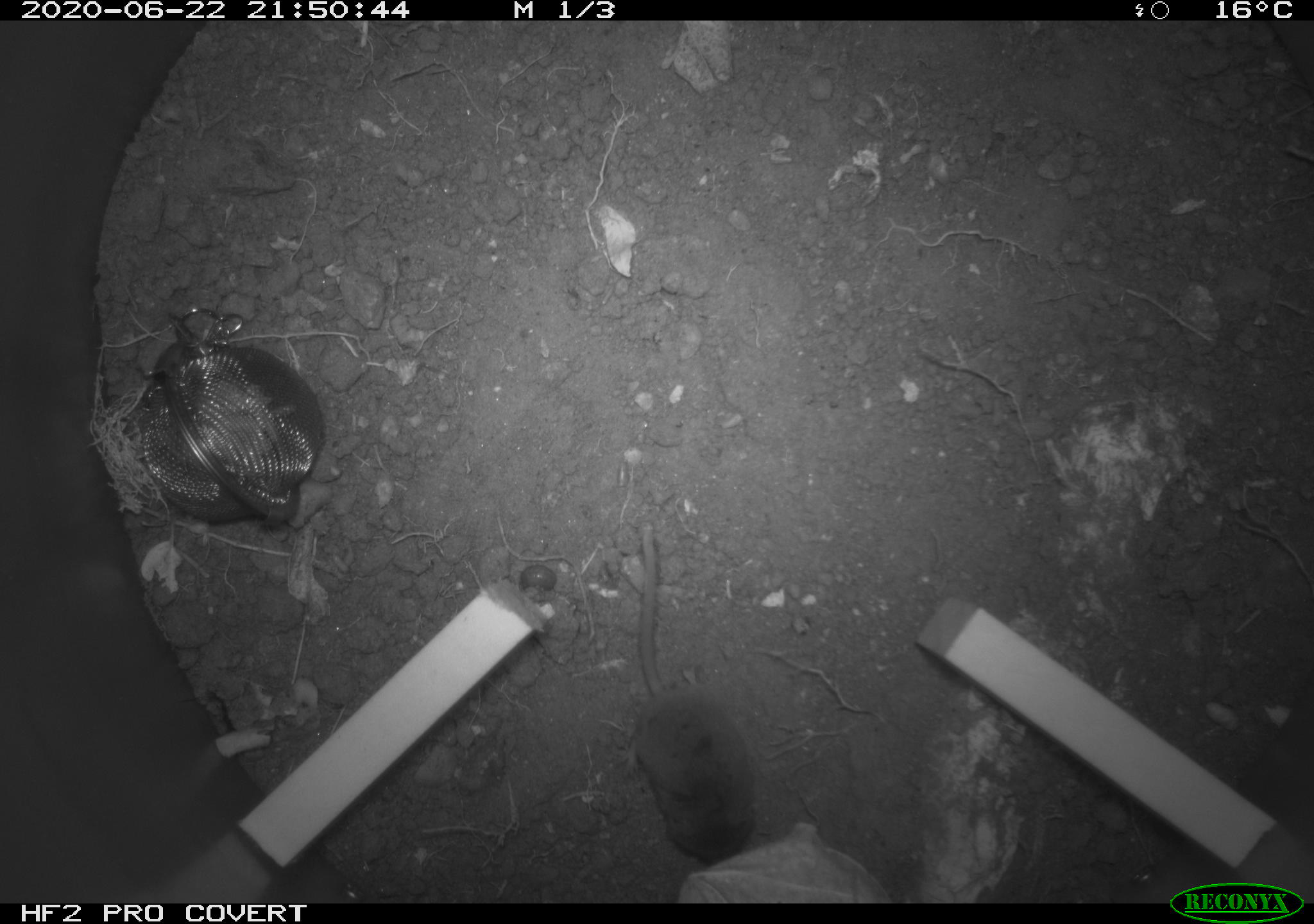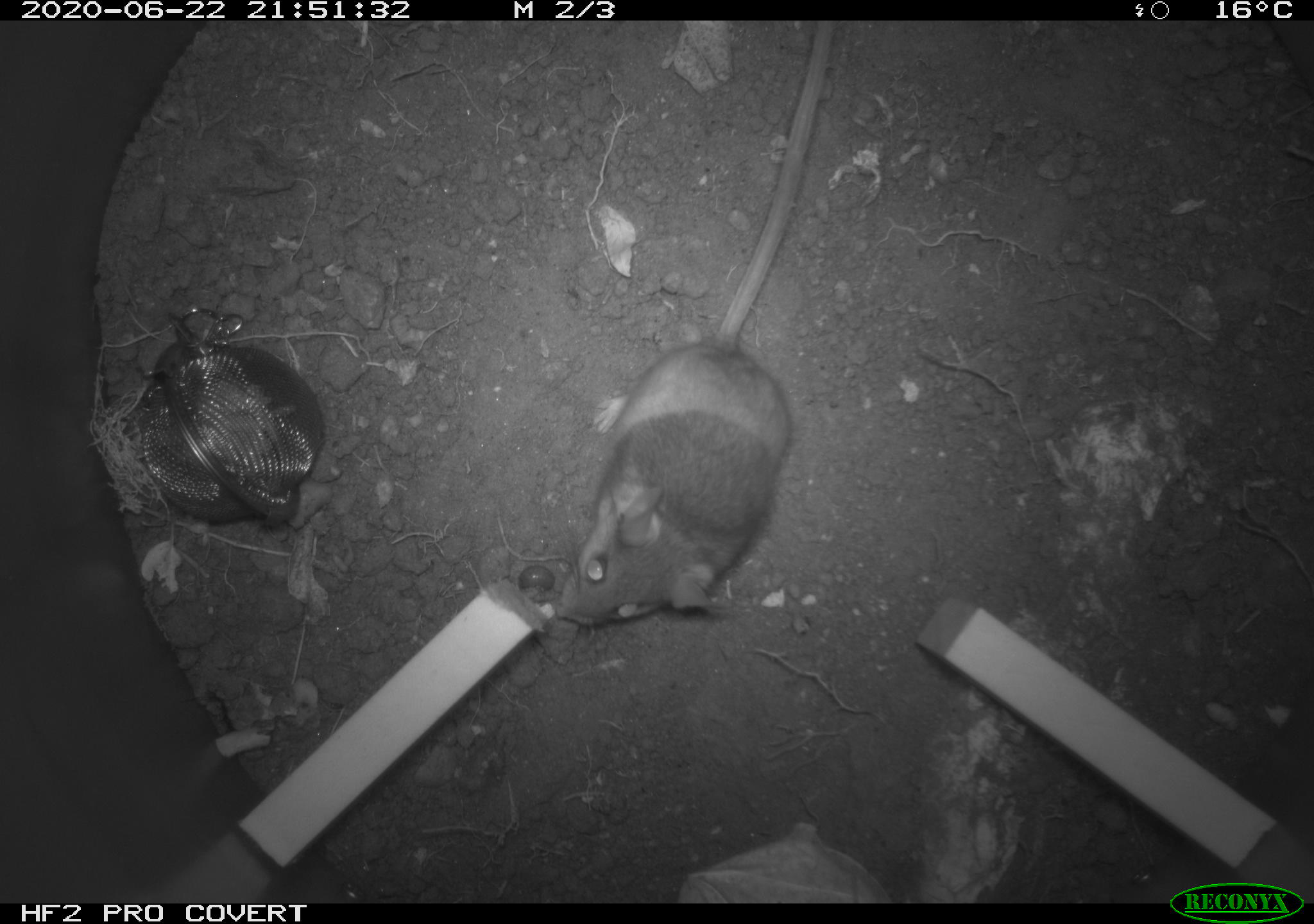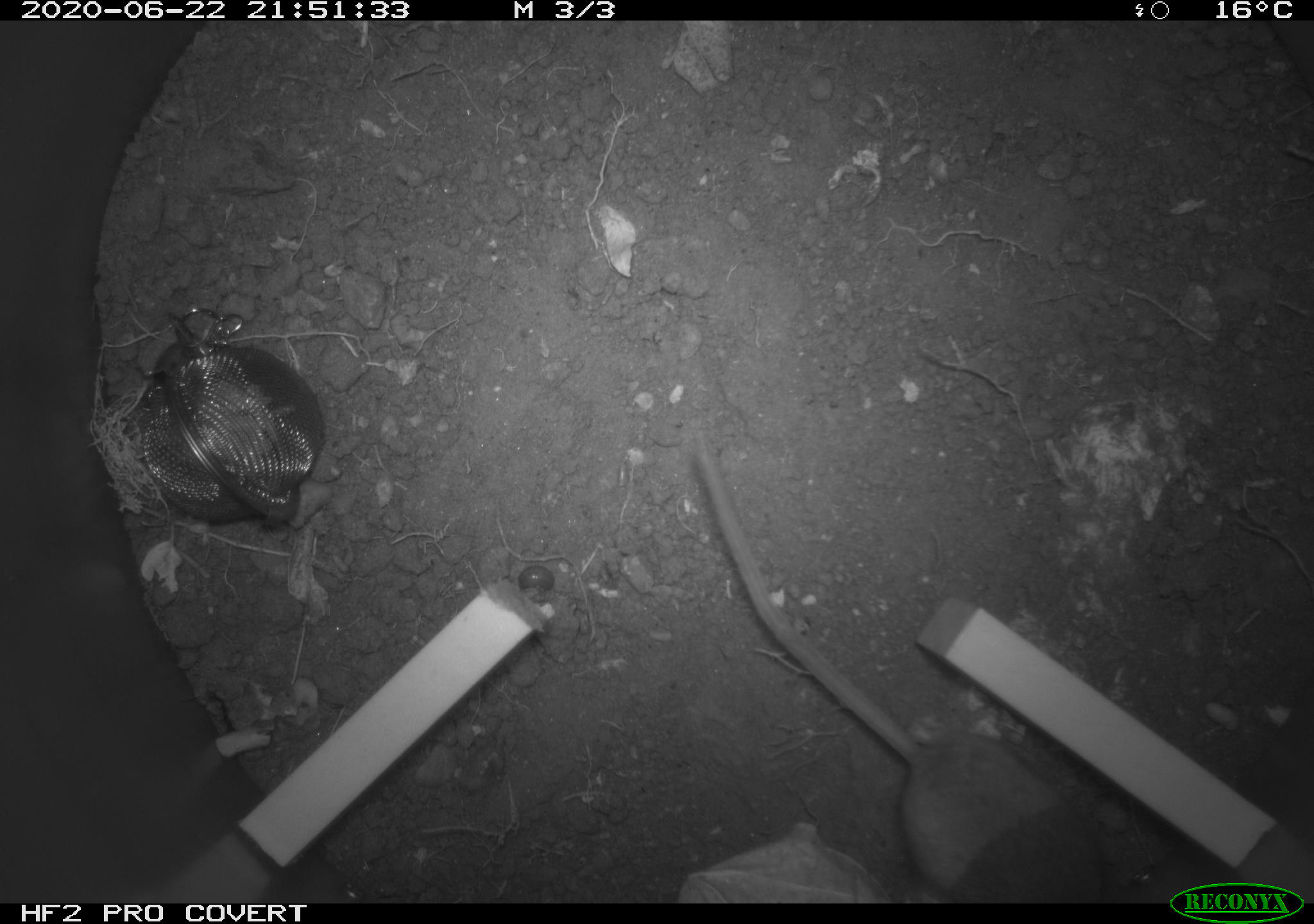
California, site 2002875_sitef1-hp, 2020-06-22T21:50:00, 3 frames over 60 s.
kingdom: Animalia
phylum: Chordata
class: Mammalia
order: Eulipotyphla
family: Soricidae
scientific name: Soricidae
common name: shrews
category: soricidae family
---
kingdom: Animalia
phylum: Chordata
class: Mammalia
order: Rodentia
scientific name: Rodentia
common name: mouse species